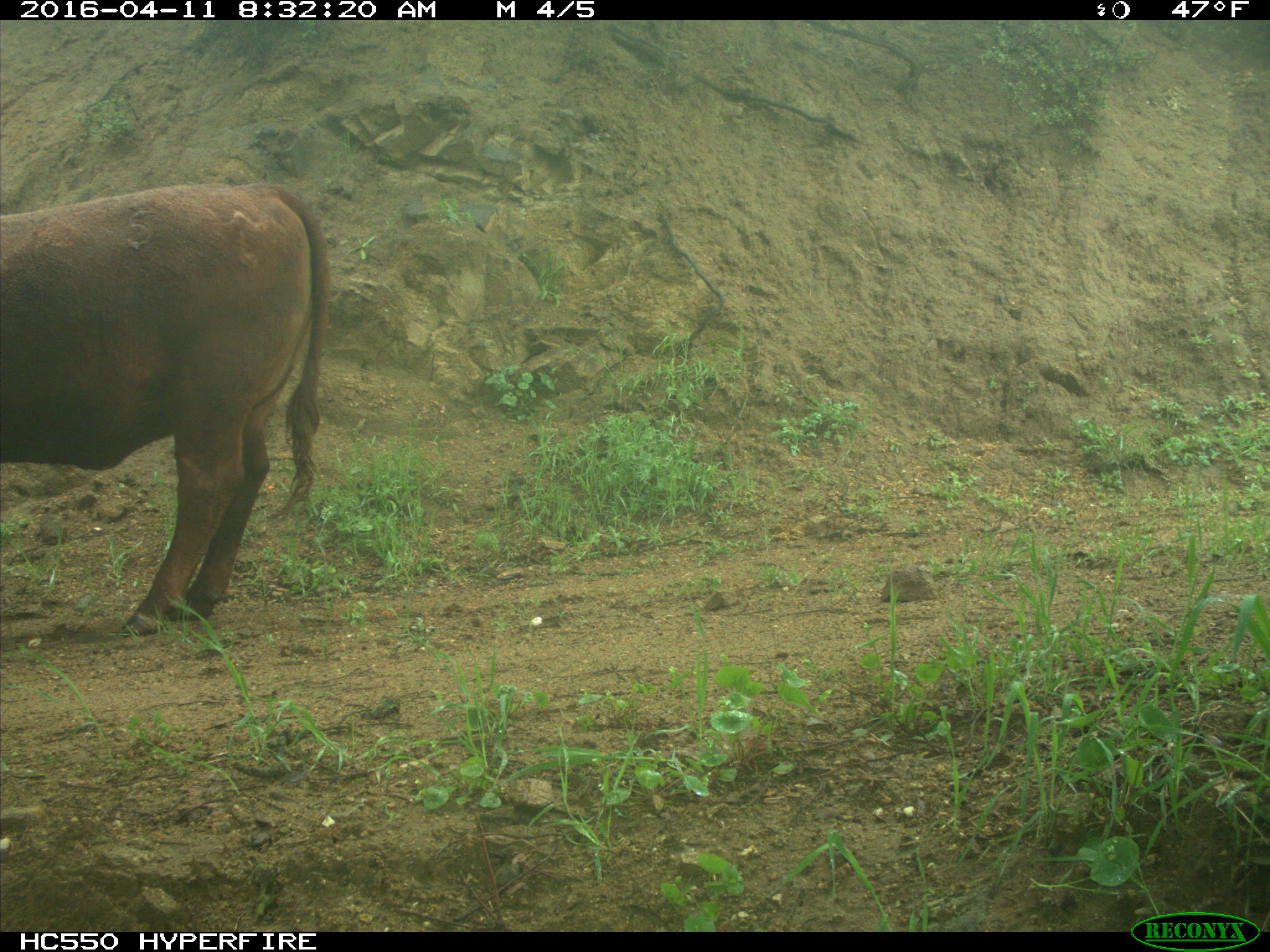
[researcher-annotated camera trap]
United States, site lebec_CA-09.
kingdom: Animalia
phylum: Chordata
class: Mammalia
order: Artiodactyla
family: Bovidae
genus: Bos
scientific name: Bos taurus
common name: domestic cow